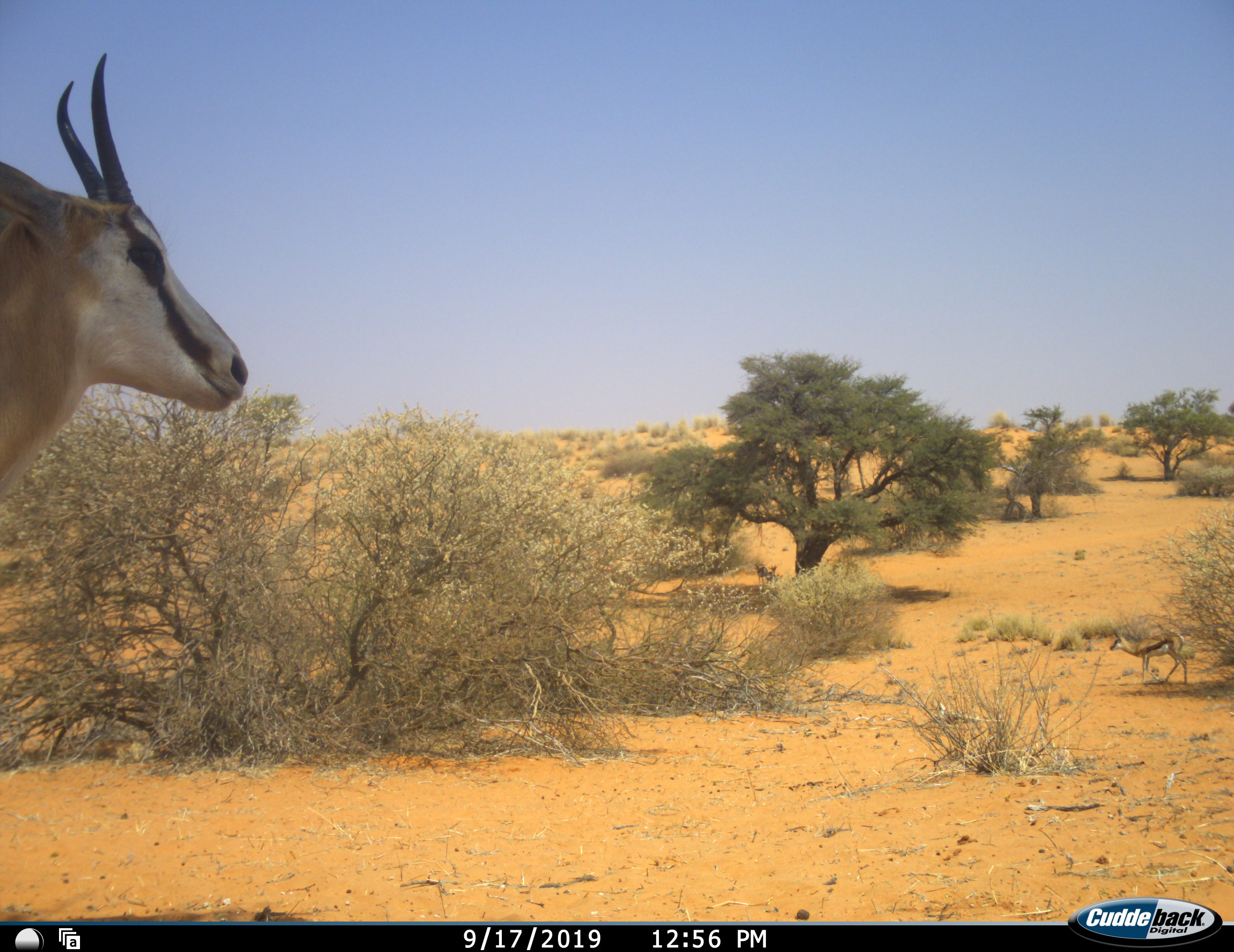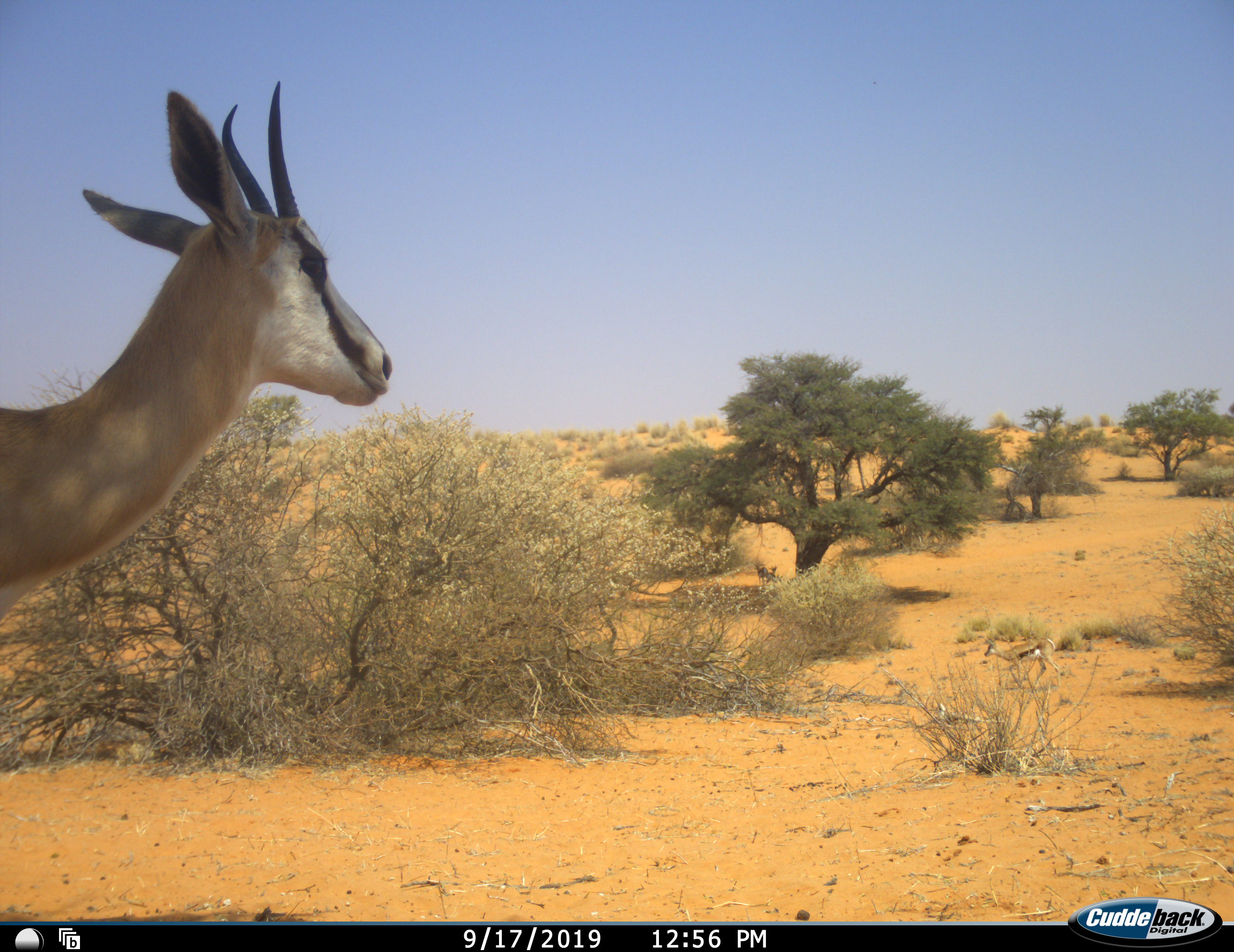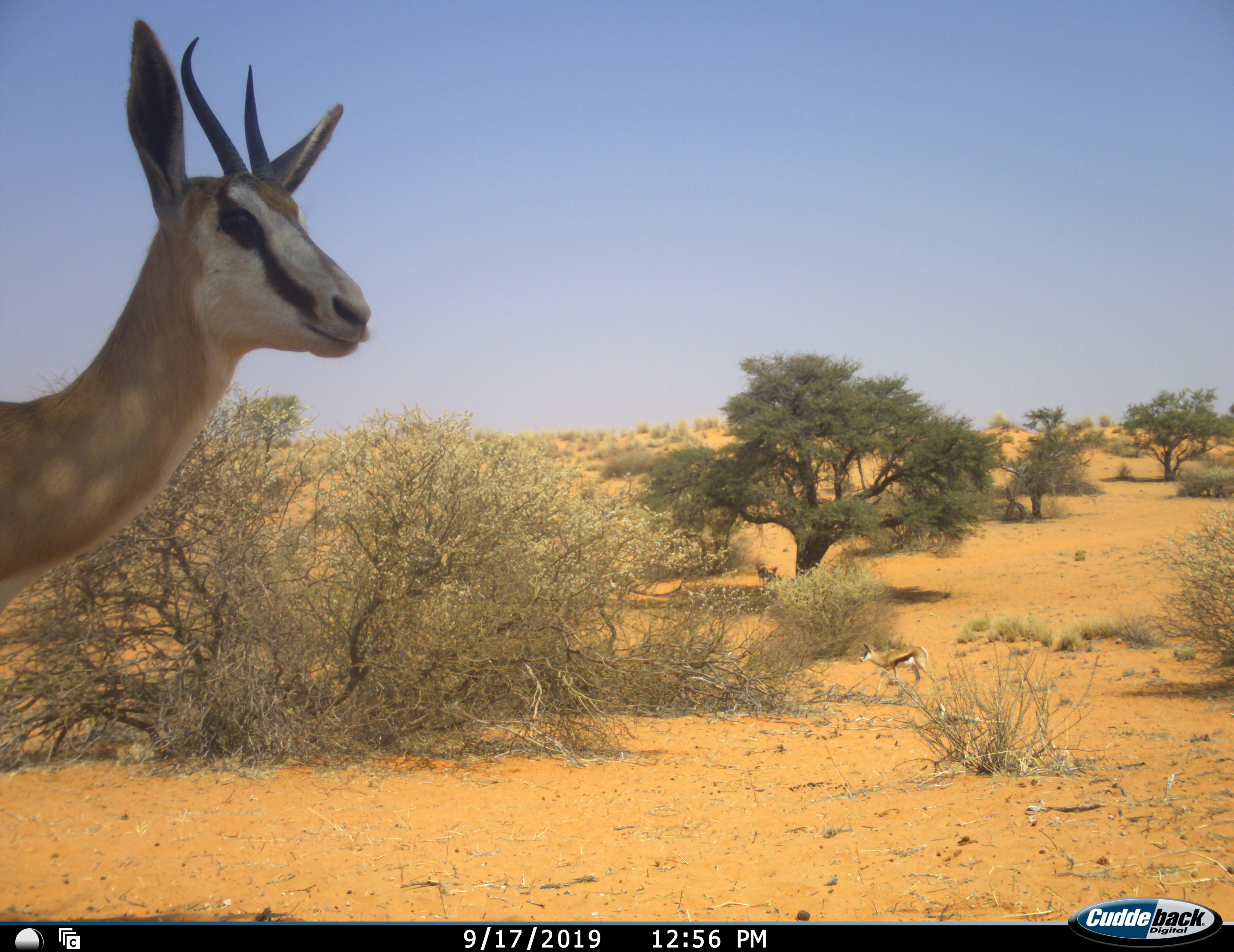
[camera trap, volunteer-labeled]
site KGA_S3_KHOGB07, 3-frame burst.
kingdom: Animalia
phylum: Chordata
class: Mammalia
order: Artiodactyla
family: Bovidae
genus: Antidorcas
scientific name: Antidorcas marsupialis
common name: springbok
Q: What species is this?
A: Springbok (Antidorcas marsupialis).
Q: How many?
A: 2.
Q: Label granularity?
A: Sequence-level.